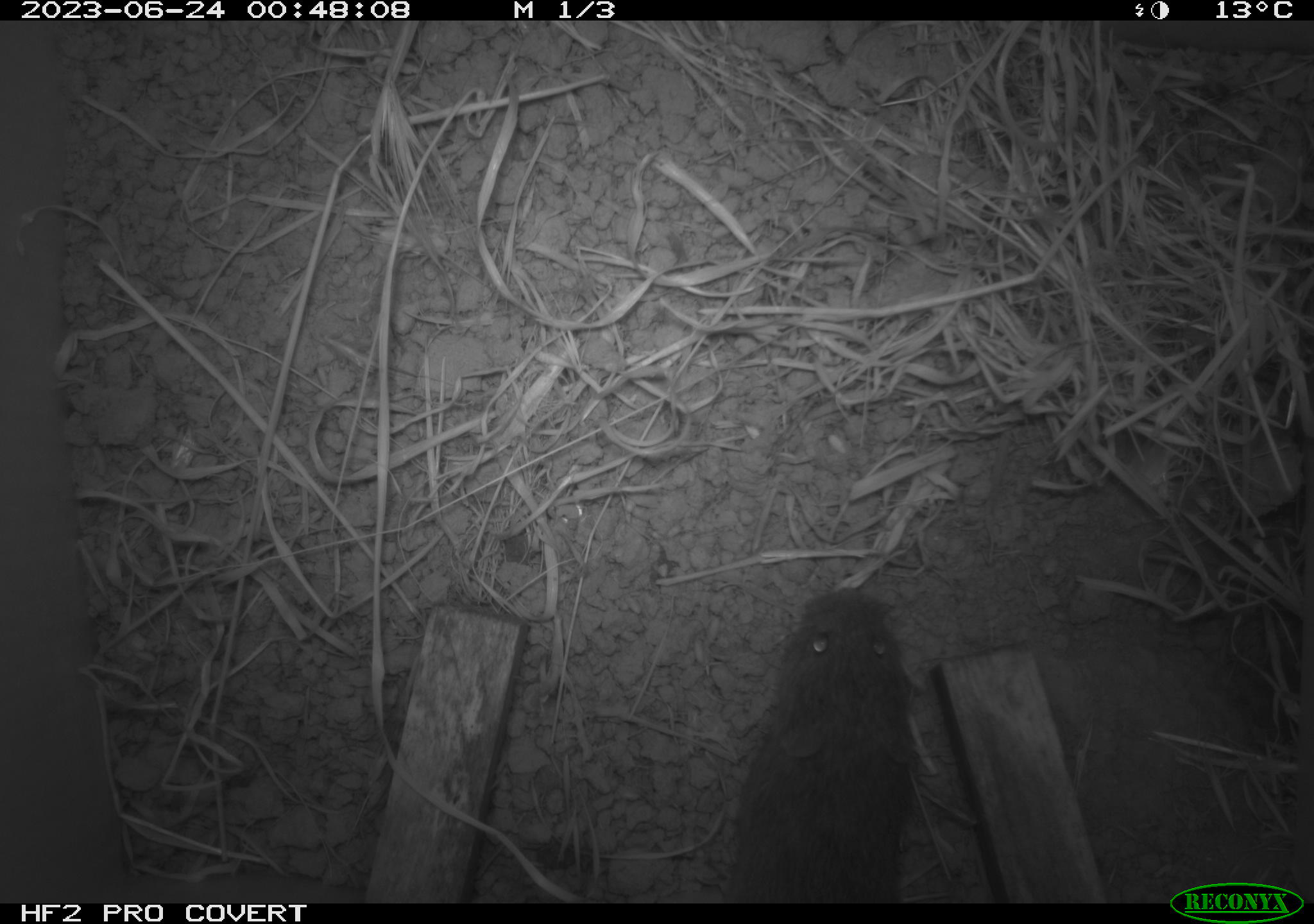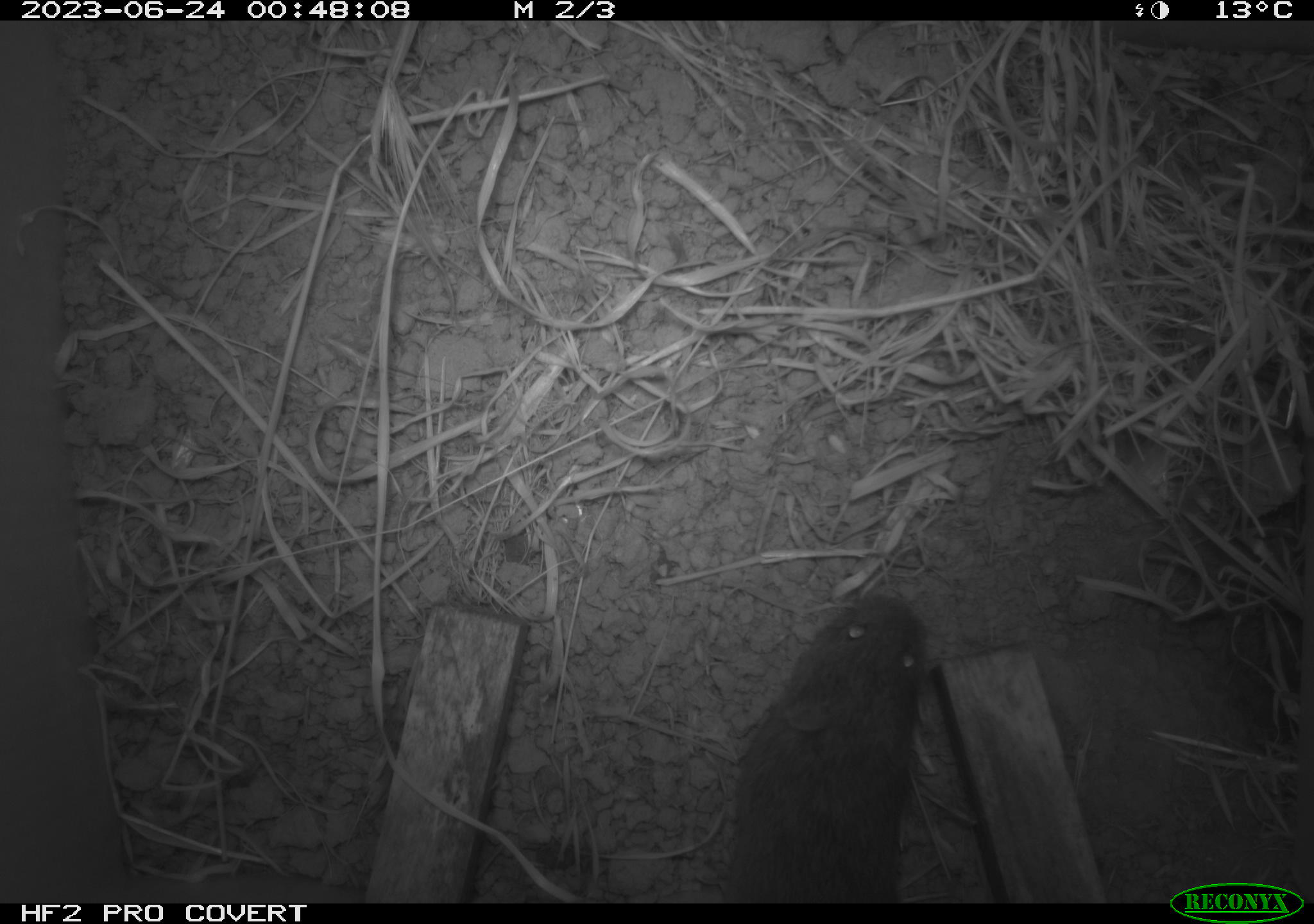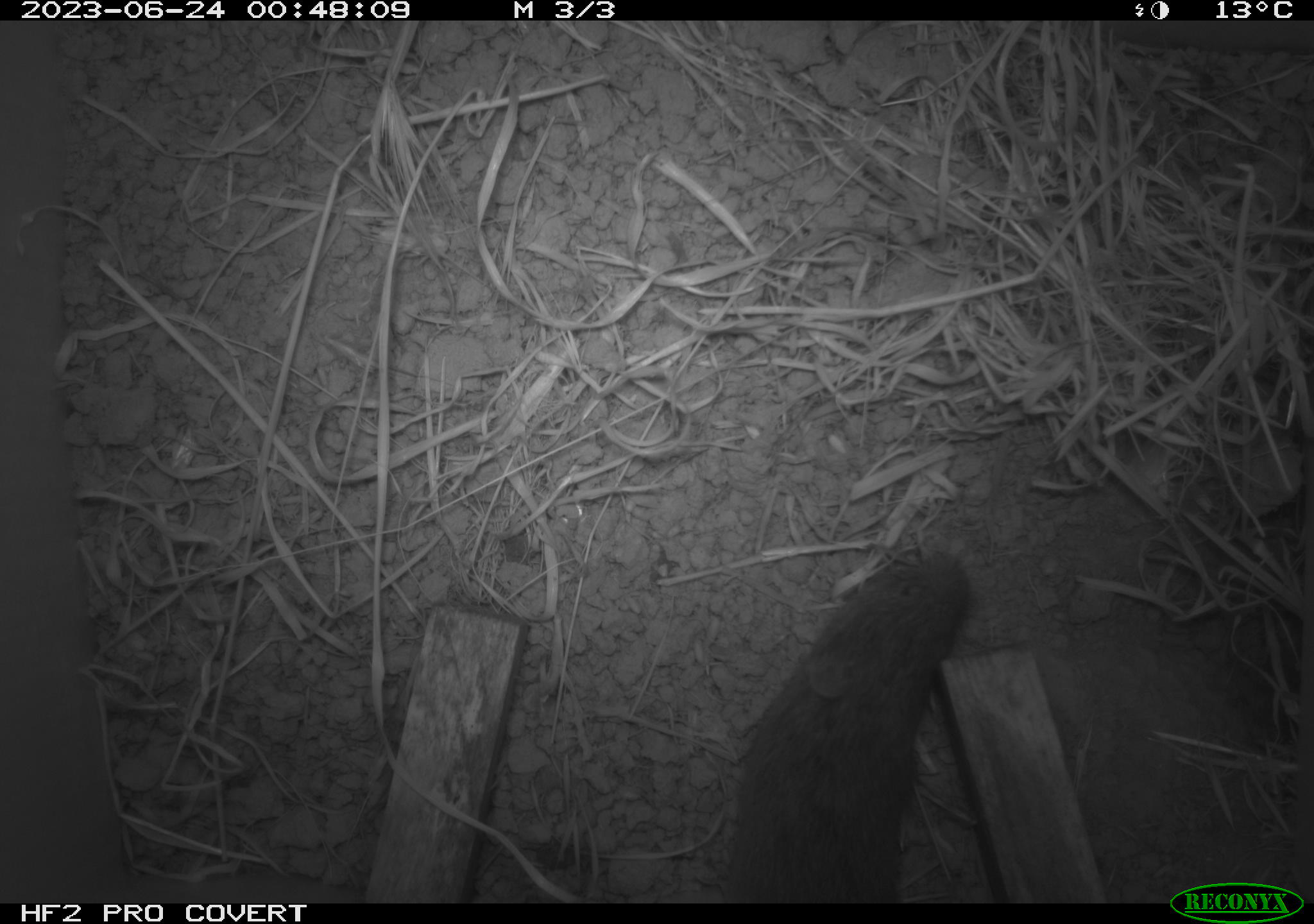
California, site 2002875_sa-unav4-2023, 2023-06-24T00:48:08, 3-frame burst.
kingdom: Animalia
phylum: Chordata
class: Mammalia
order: Rodentia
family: Cricetidae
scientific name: Arvicolinae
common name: voles, lemmings, and muskrats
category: arvicolinae subfamily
Arvicolinae subfamily (voles, lemmings, and muskrats) (Arvicolinae).